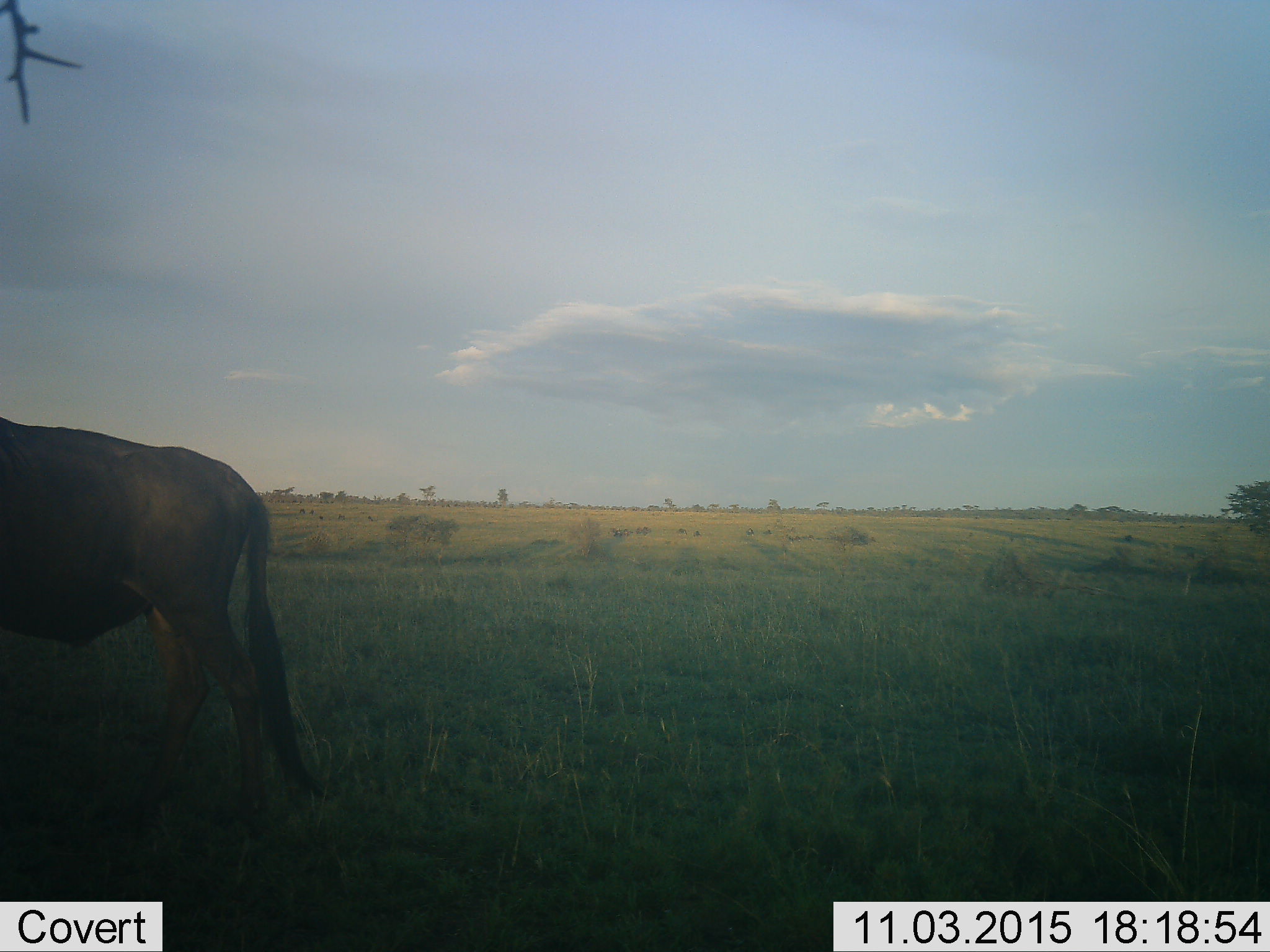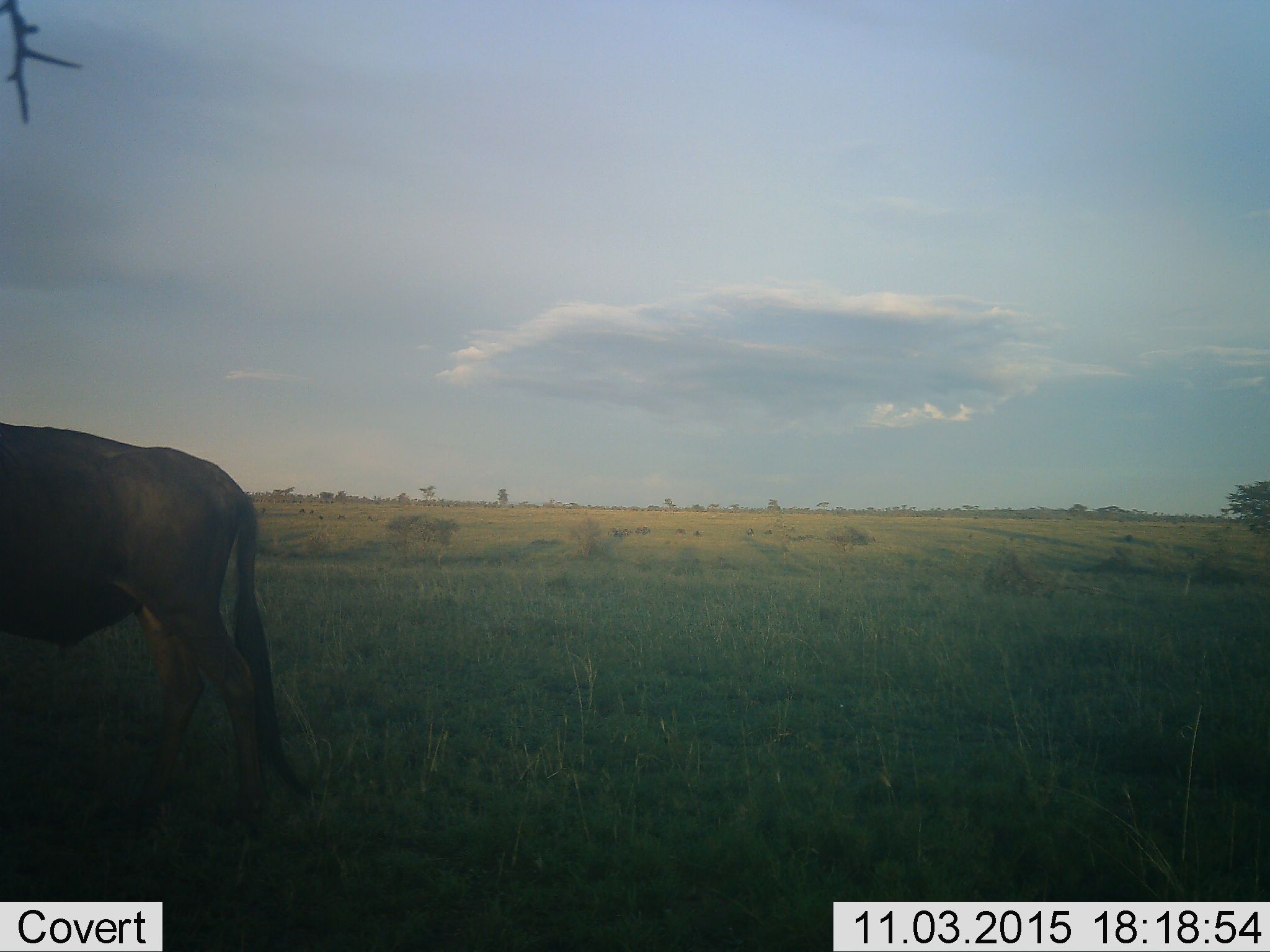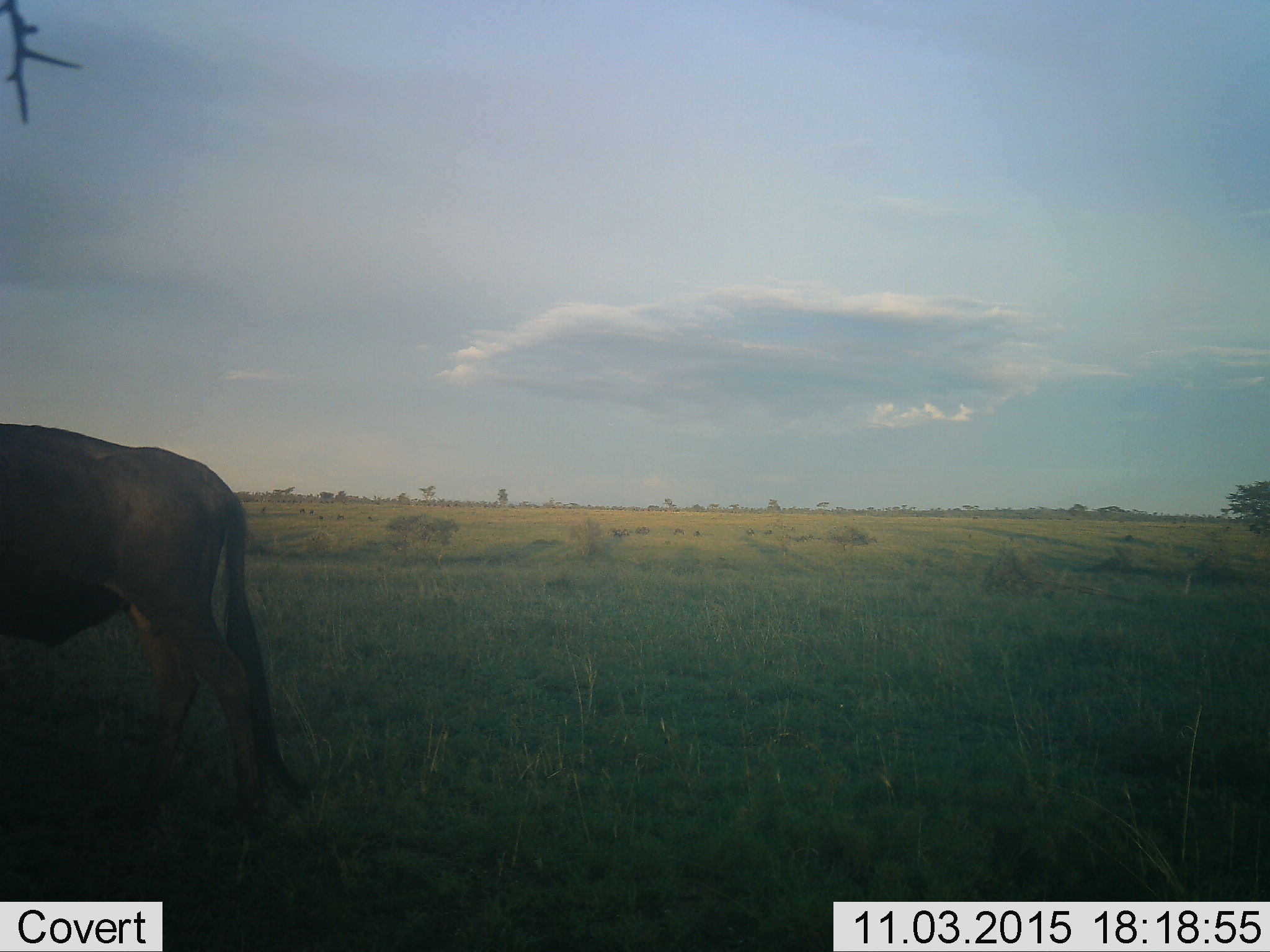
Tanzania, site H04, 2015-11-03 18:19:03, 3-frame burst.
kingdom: Animalia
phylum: Chordata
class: Mammalia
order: Artiodactyla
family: Bovidae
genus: Connochaetes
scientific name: Connochaetes taurinus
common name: blue wildebeest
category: wildebeest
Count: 1.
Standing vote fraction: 38%.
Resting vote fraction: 0%.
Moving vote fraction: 75%.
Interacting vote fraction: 0%.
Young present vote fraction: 0%.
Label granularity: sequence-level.